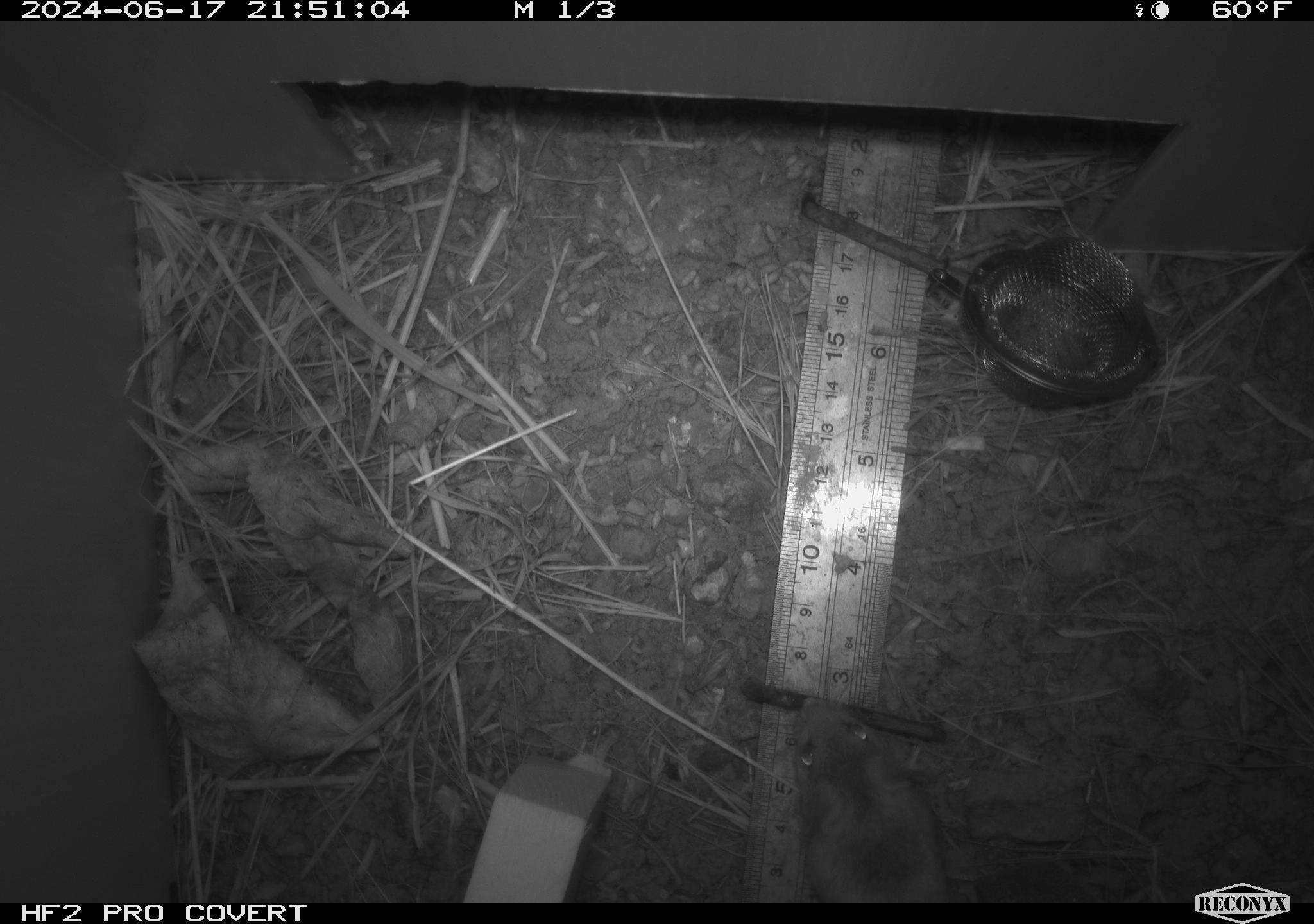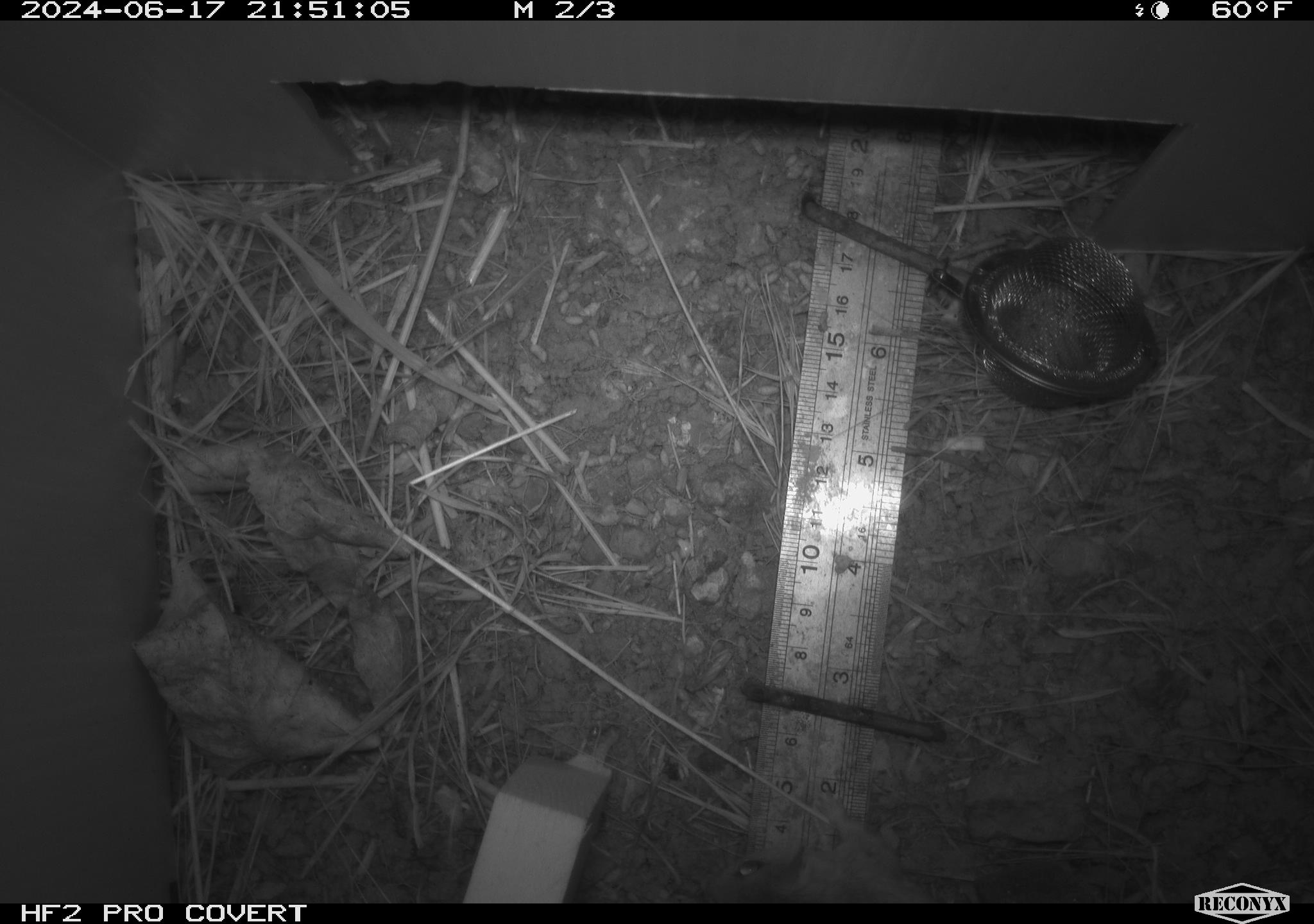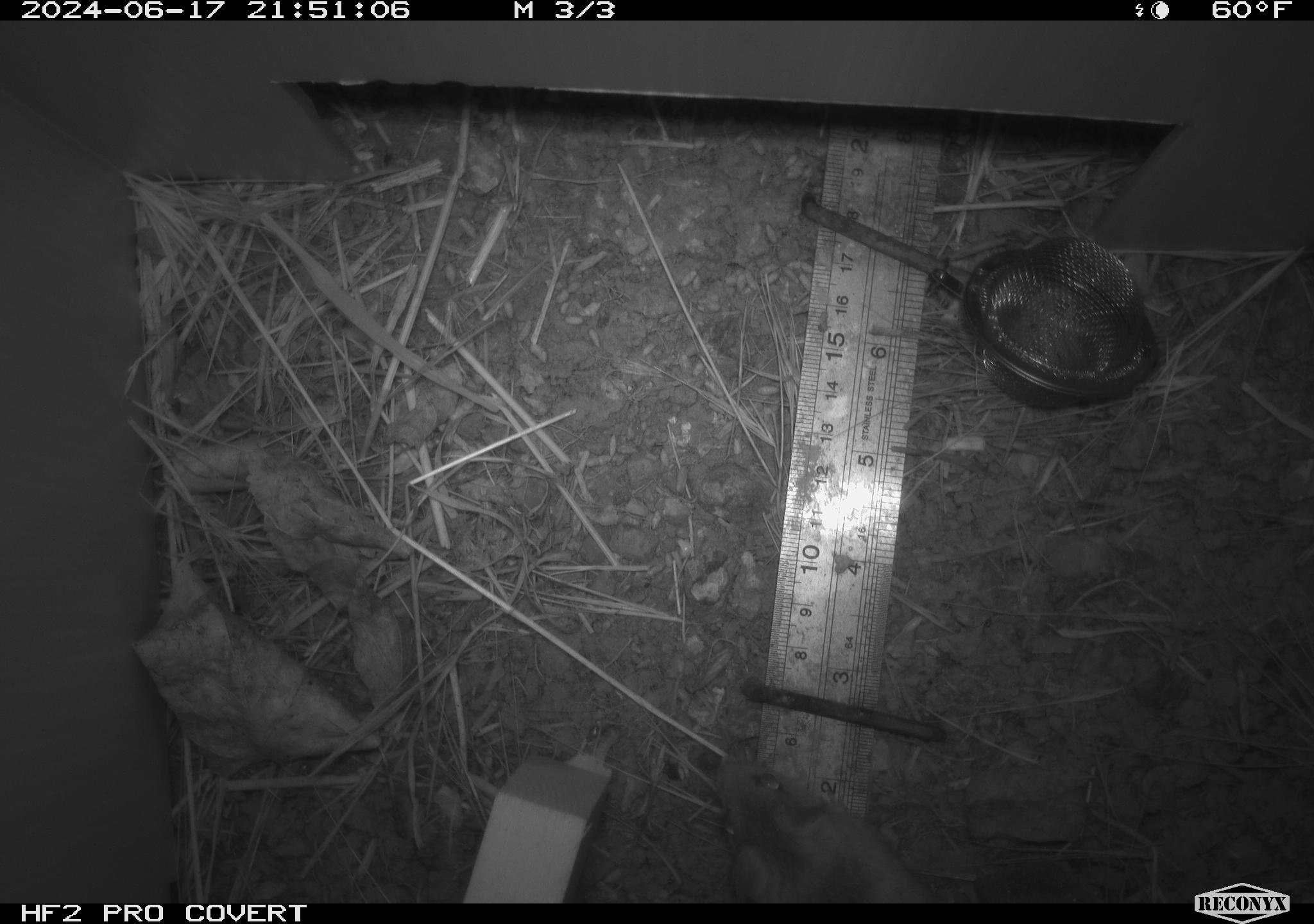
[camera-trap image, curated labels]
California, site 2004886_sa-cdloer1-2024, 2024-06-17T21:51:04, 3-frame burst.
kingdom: Animalia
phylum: Chordata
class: Mammalia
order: Rodentia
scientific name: Rodentia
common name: mouse species